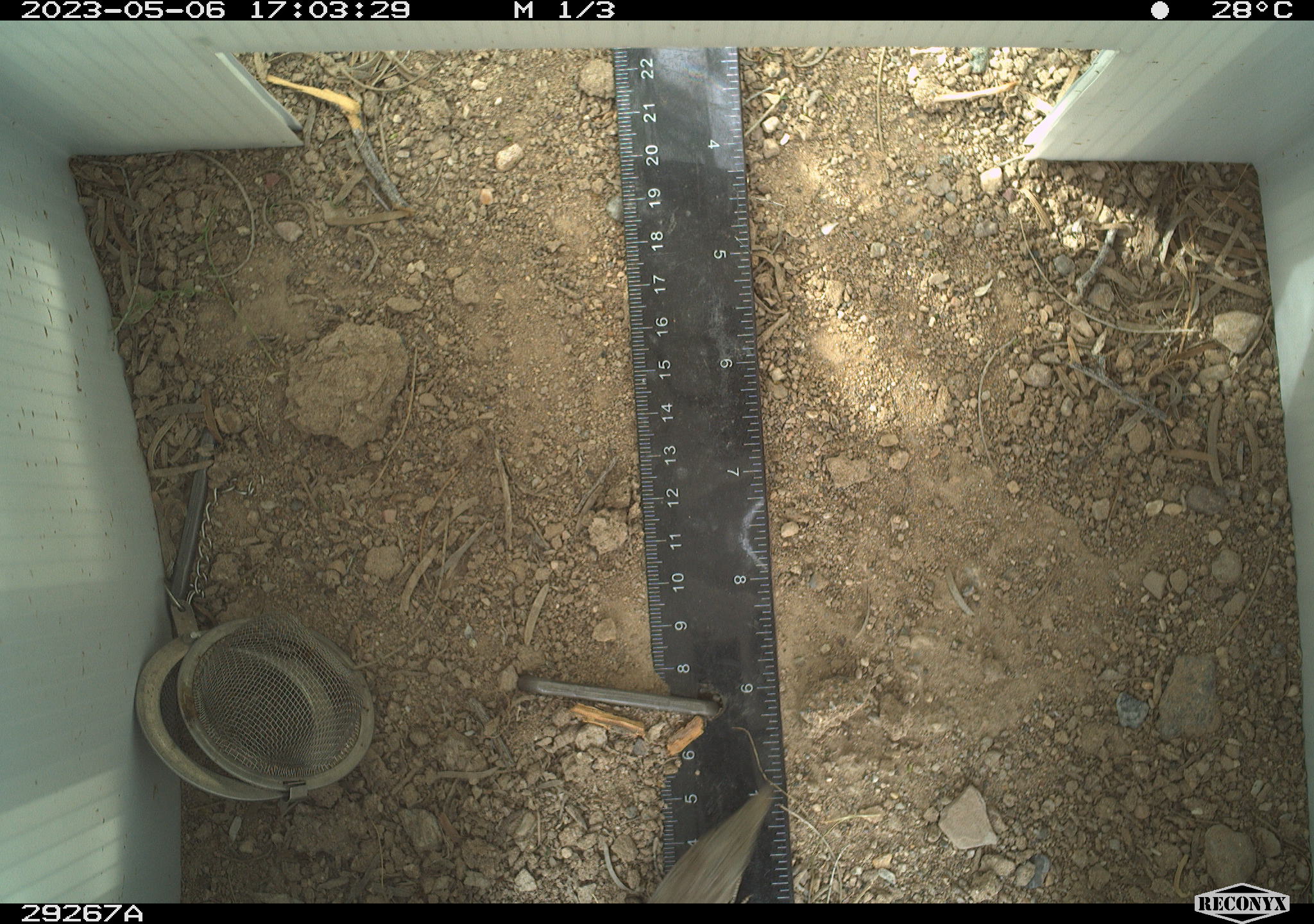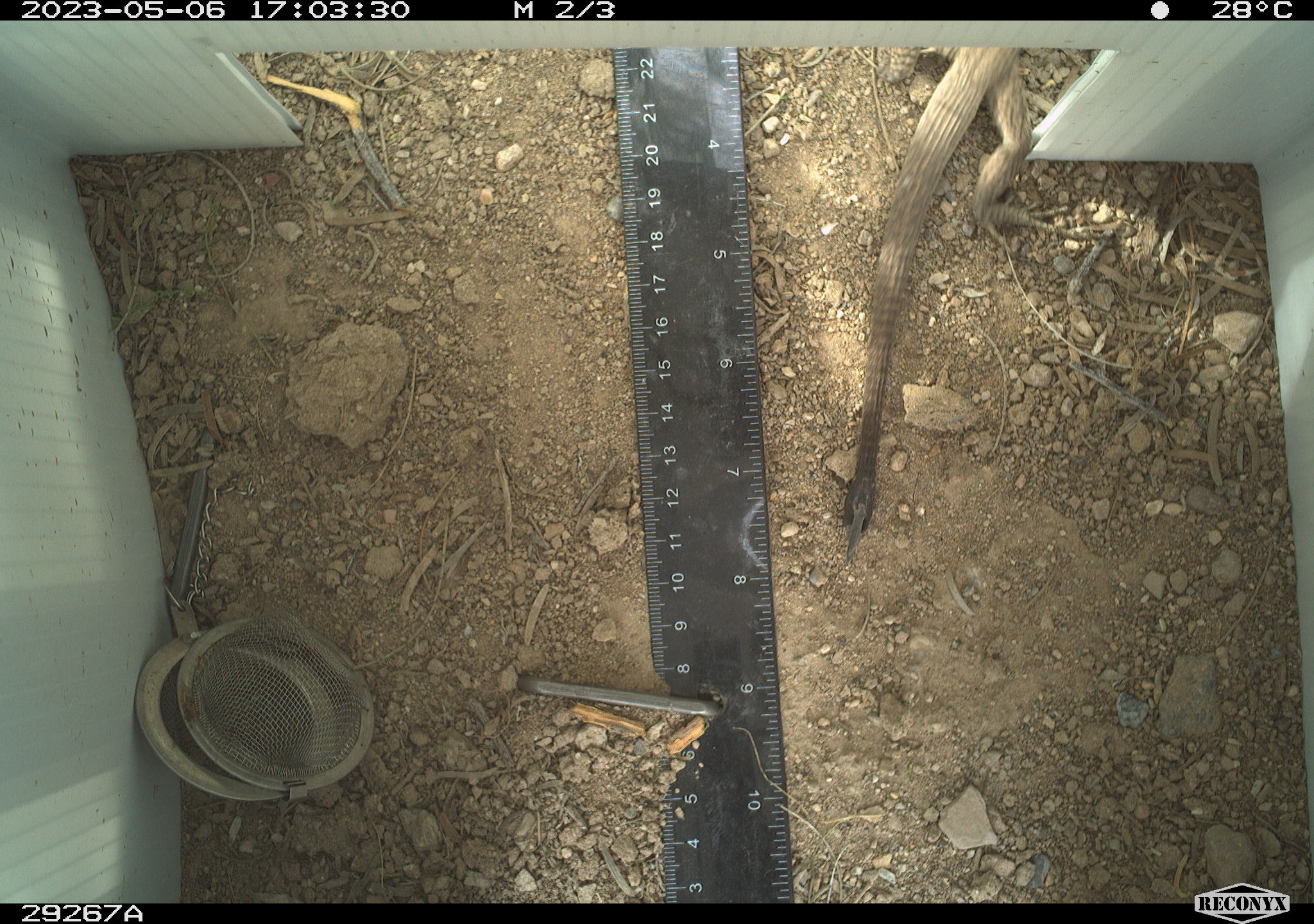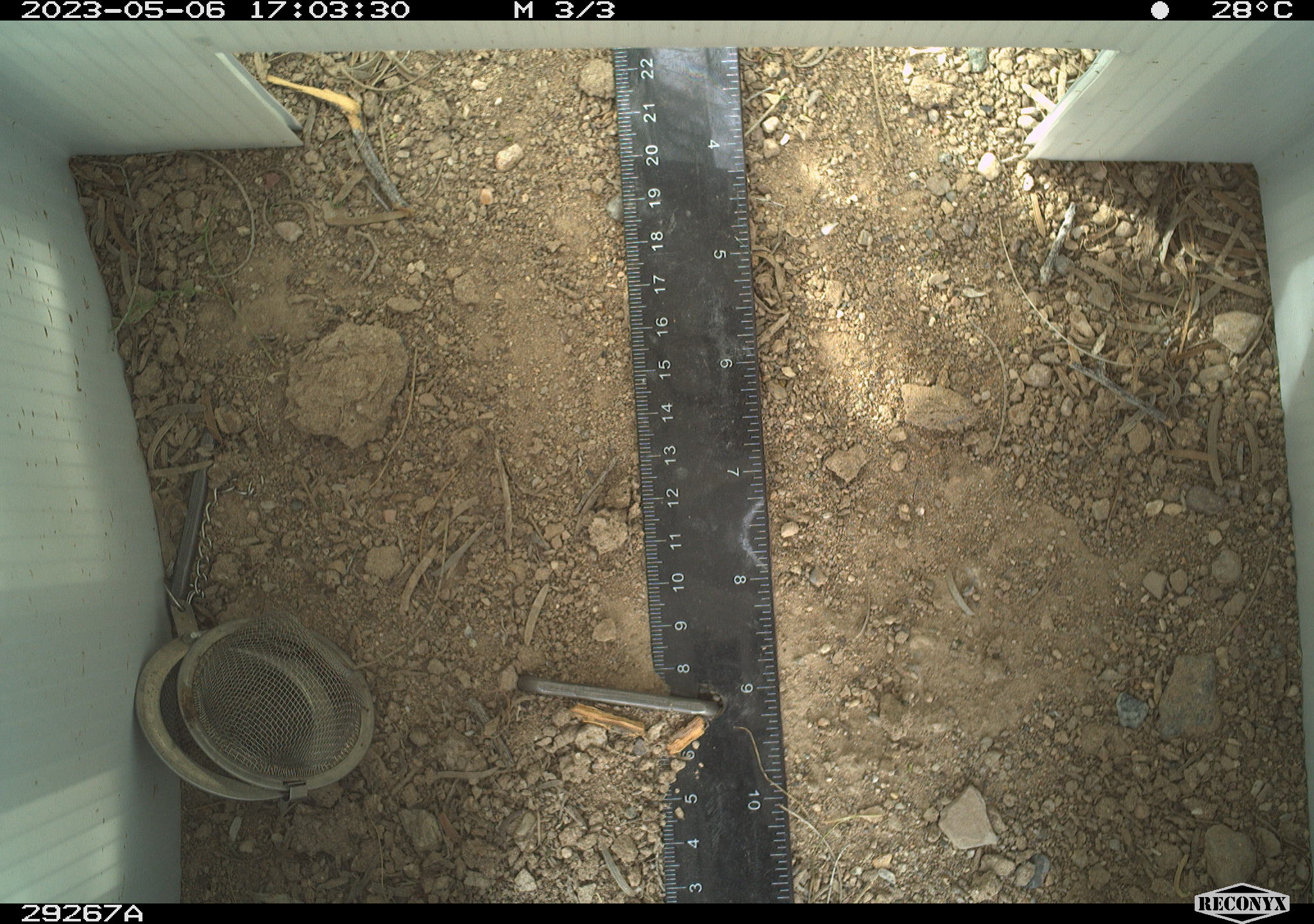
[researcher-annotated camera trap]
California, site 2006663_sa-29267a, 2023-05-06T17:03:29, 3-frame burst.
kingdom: Animalia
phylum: Chordata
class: Reptilia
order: Squamata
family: Teiidae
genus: Aspidoscelis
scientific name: Aspidoscelis tigris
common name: western whiptail